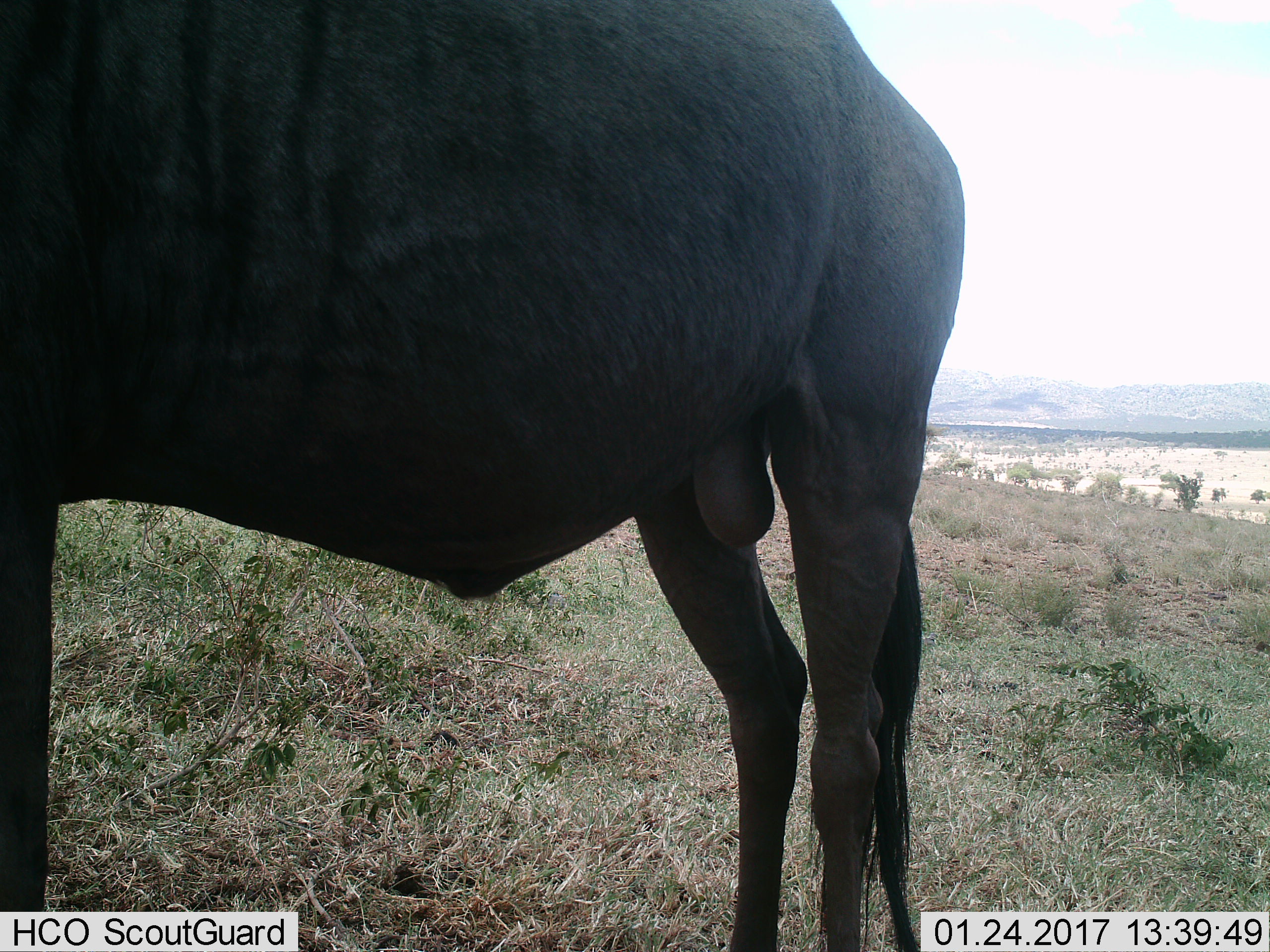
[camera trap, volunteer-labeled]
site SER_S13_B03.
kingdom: Animalia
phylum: Chordata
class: Mammalia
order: Artiodactyla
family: Bovidae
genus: Connochaetes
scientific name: Connochaetes taurinus taurinus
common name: blue wildebeest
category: wildebeestblue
Wildebeestblue (blue wildebeest) (Connochaetes taurinus taurinus), count 1. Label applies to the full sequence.